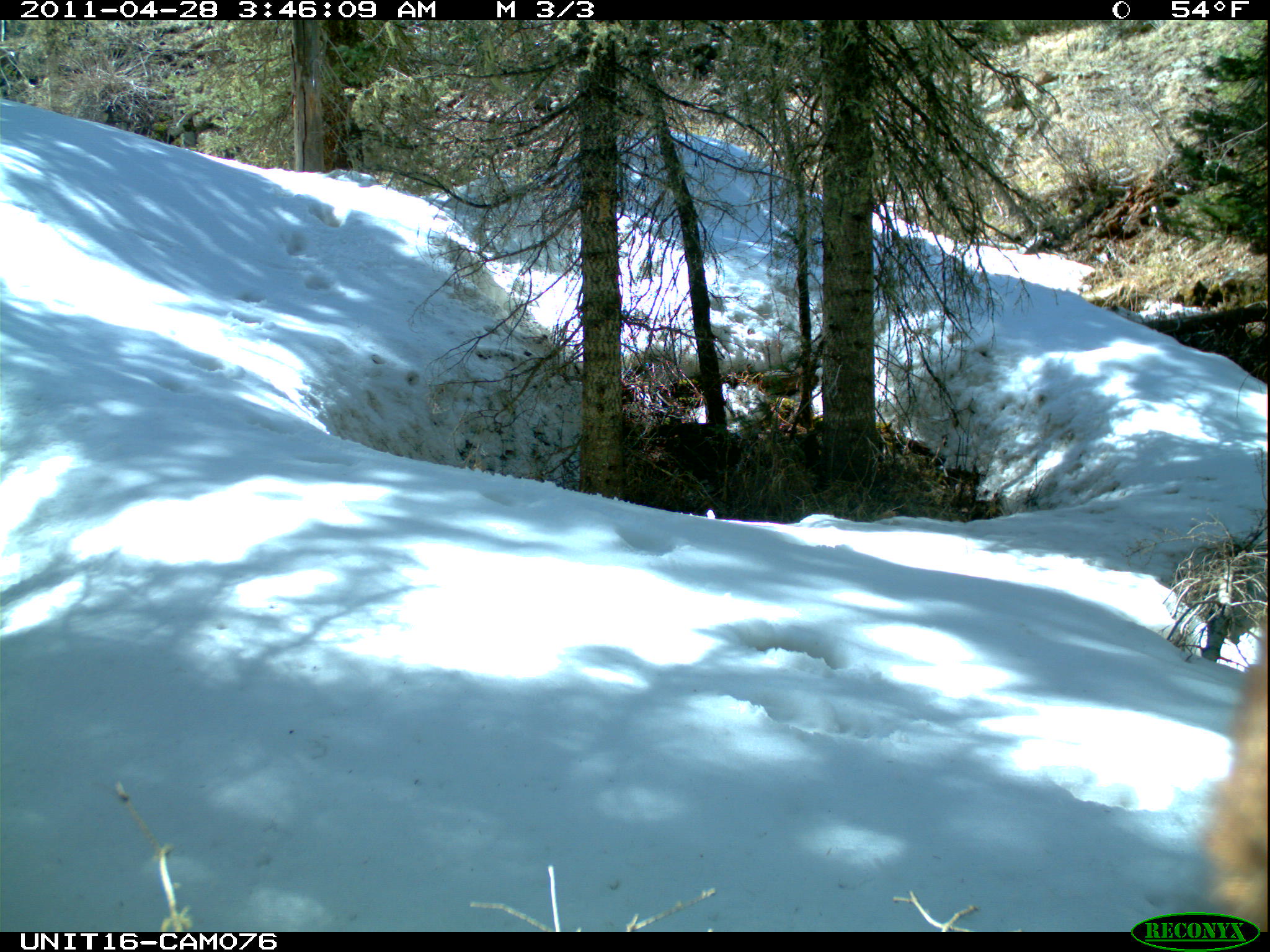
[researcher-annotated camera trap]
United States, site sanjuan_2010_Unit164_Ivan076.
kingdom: Animalia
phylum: Chordata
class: Mammalia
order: Carnivora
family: Ursidae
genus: Ursus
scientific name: Ursus americanus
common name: american black bear